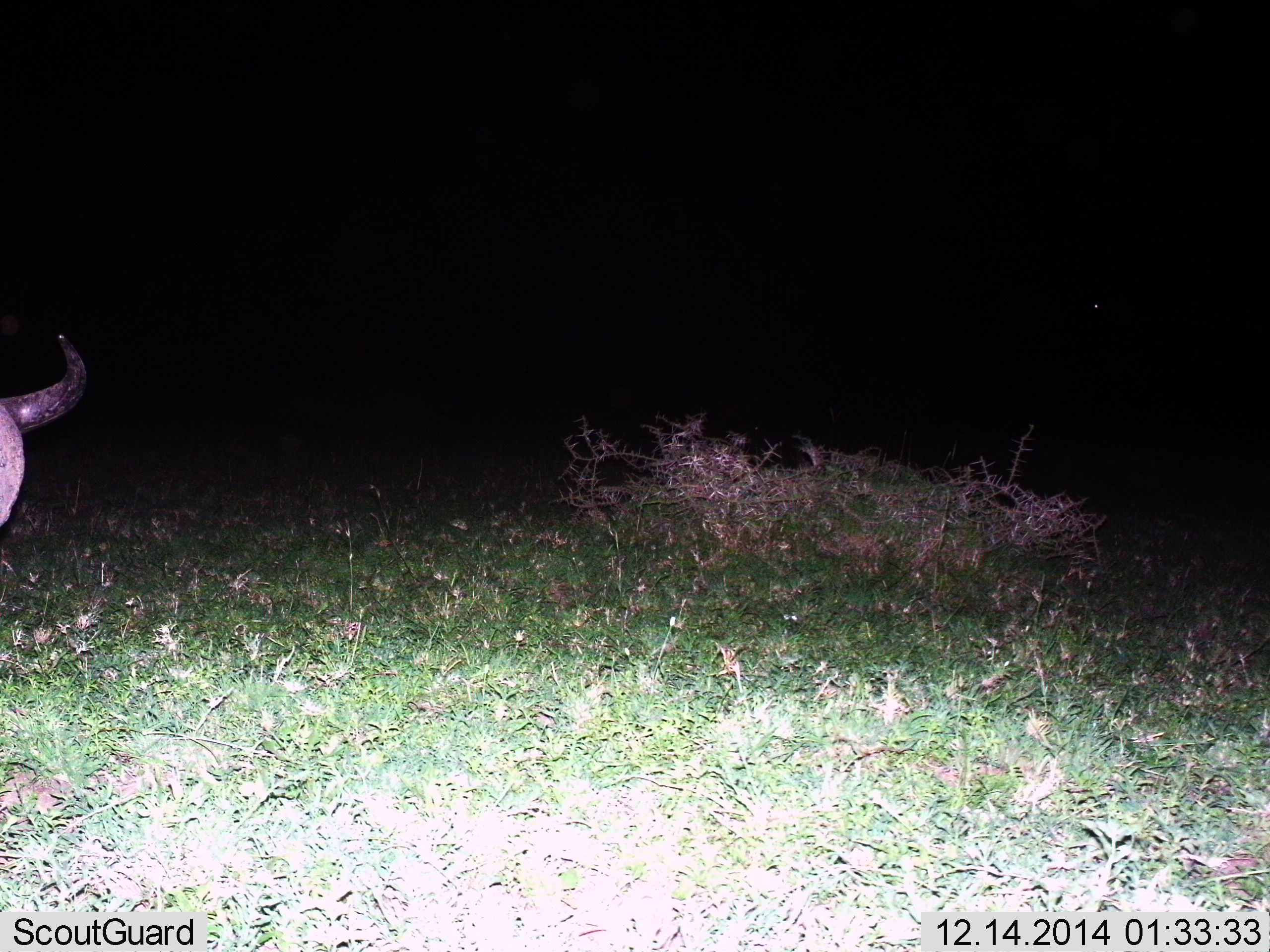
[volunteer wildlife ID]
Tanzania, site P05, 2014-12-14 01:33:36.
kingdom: Animalia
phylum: Chordata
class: Mammalia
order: Artiodactyla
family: Bovidae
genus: Connochaetes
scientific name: Connochaetes taurinus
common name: blue wildebeest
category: wildebeest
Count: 1.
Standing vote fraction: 90%.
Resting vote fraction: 0%.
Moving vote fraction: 10%.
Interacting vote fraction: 0%.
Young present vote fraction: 0%.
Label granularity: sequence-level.